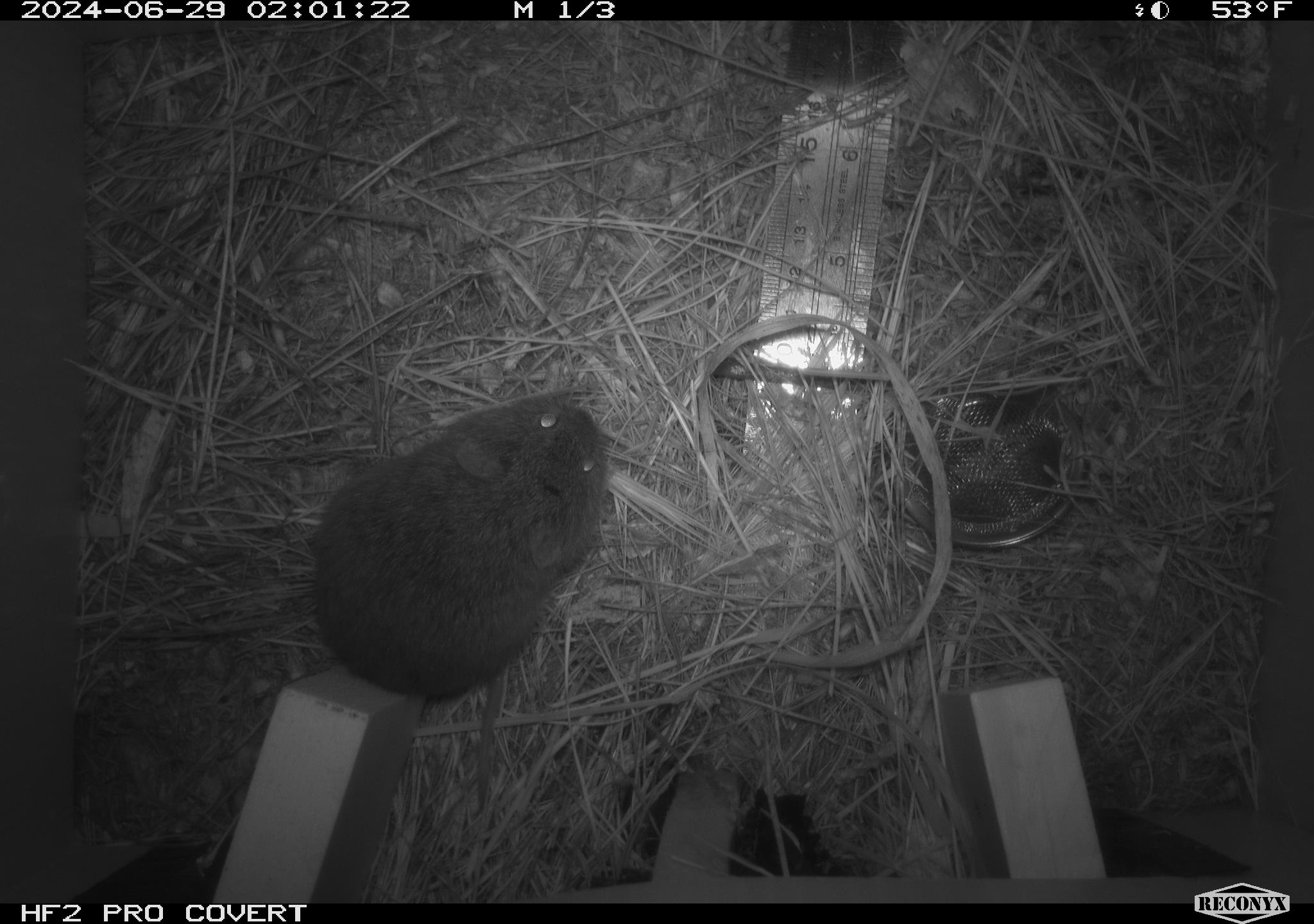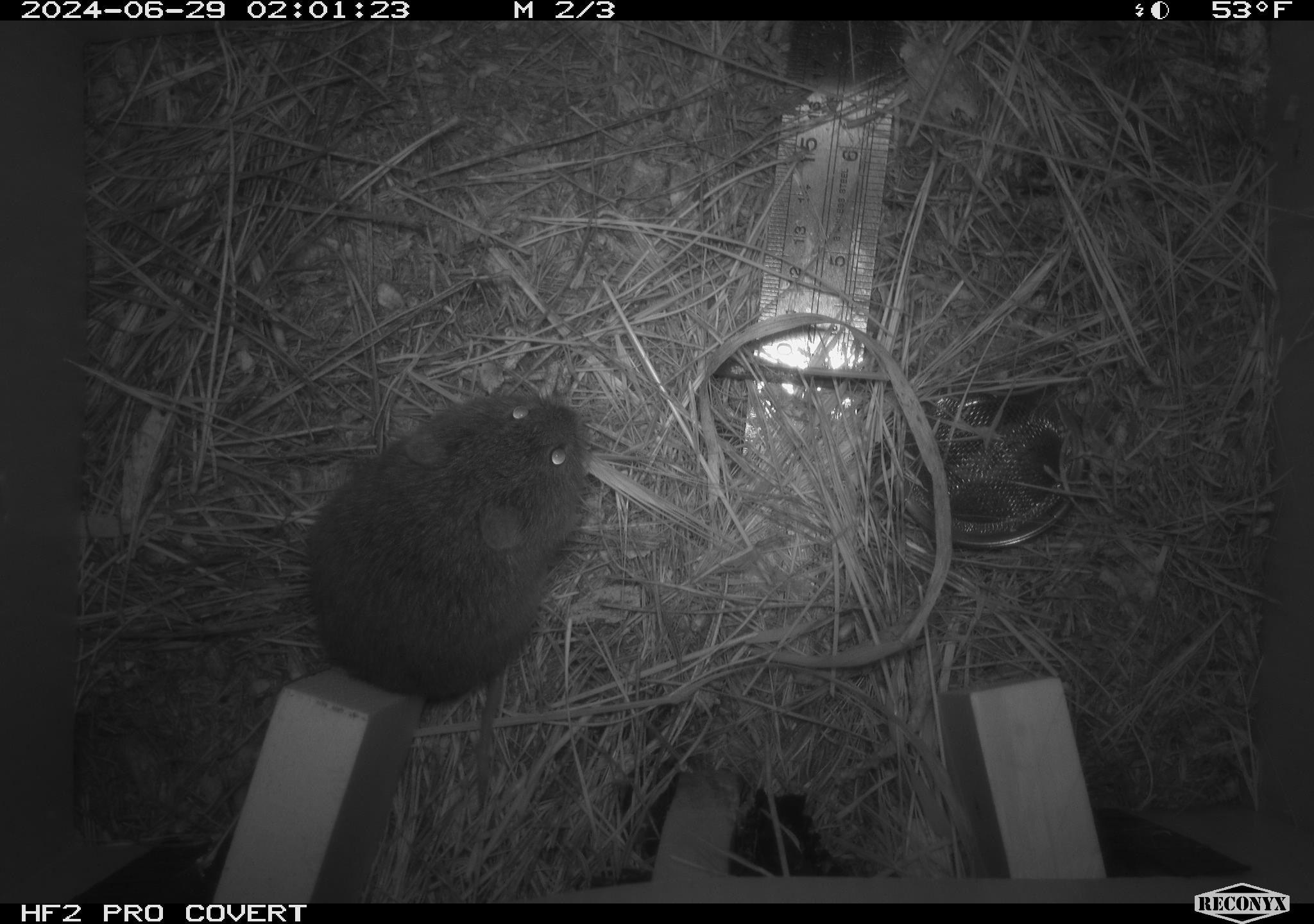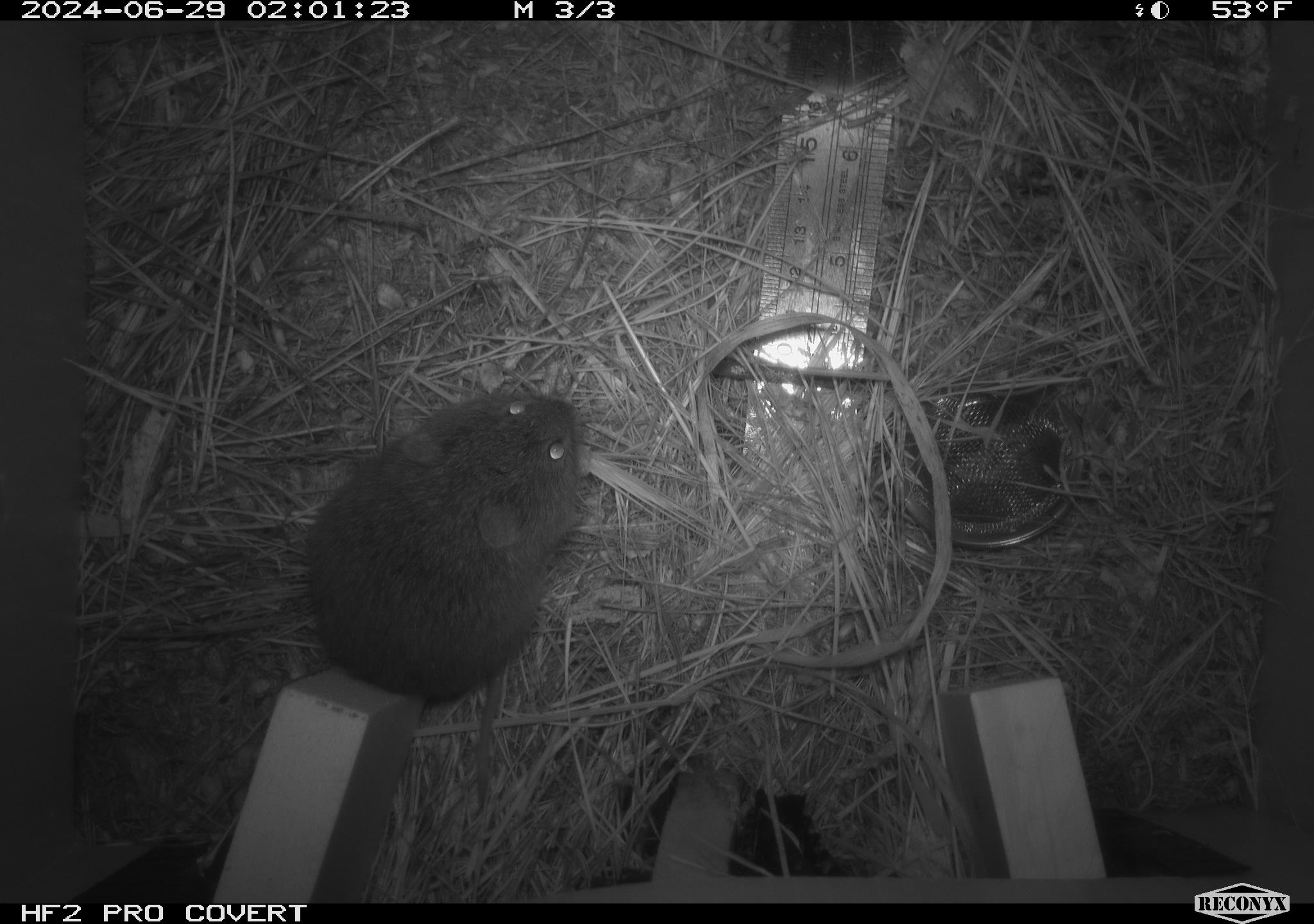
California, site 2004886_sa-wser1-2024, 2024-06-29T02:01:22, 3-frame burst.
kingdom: Animalia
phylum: Chordata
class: Mammalia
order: Rodentia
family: Cricetidae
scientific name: Arvicolinae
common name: voles, lemmings, and muskrats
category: arvicolinae subfamily